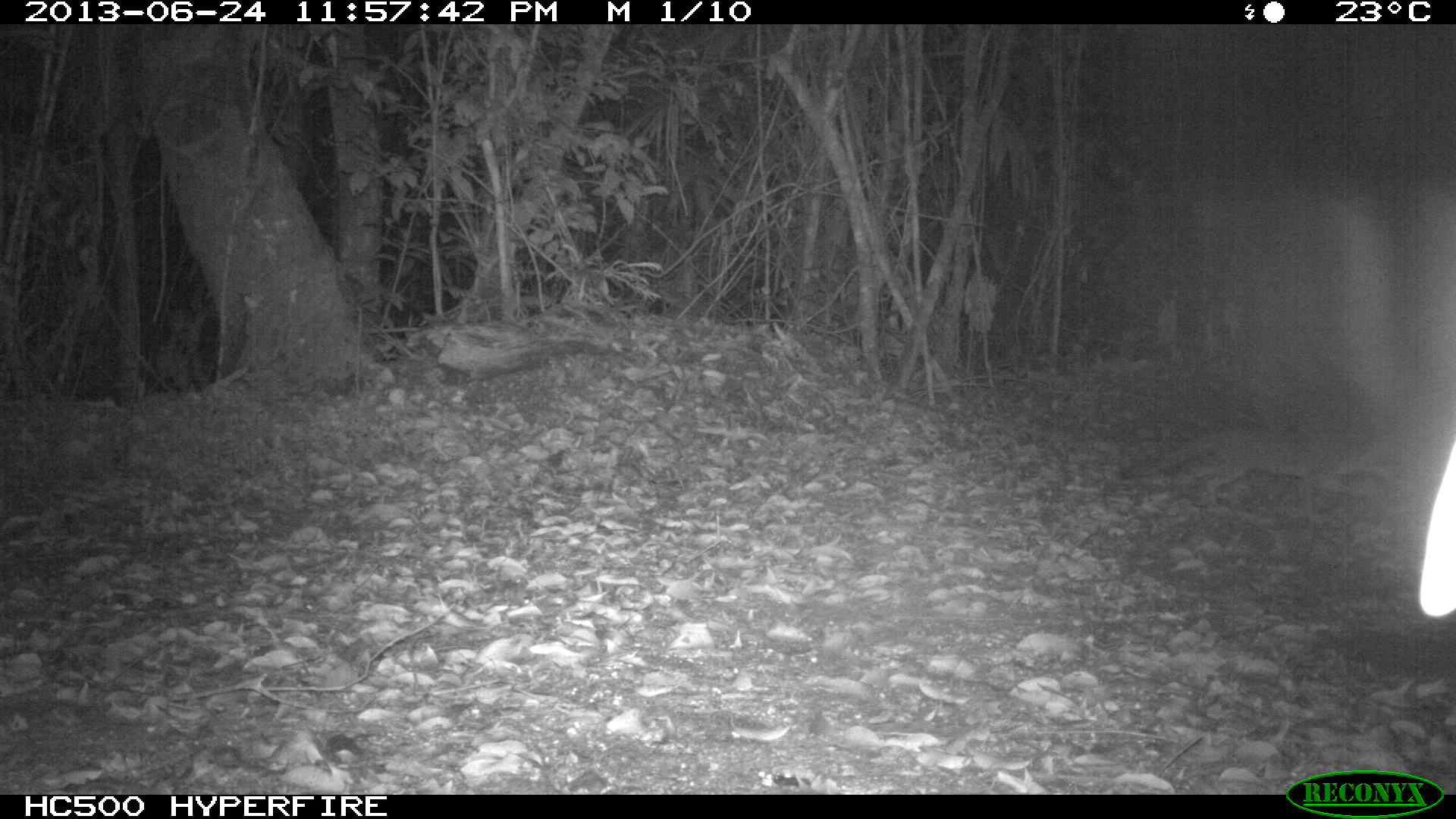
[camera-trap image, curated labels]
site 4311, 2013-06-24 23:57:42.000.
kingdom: Animalia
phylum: Chordata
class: Mammalia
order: Carnivora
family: Canidae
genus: Urocyon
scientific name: Urocyon cinereoargenteus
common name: gray fox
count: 1